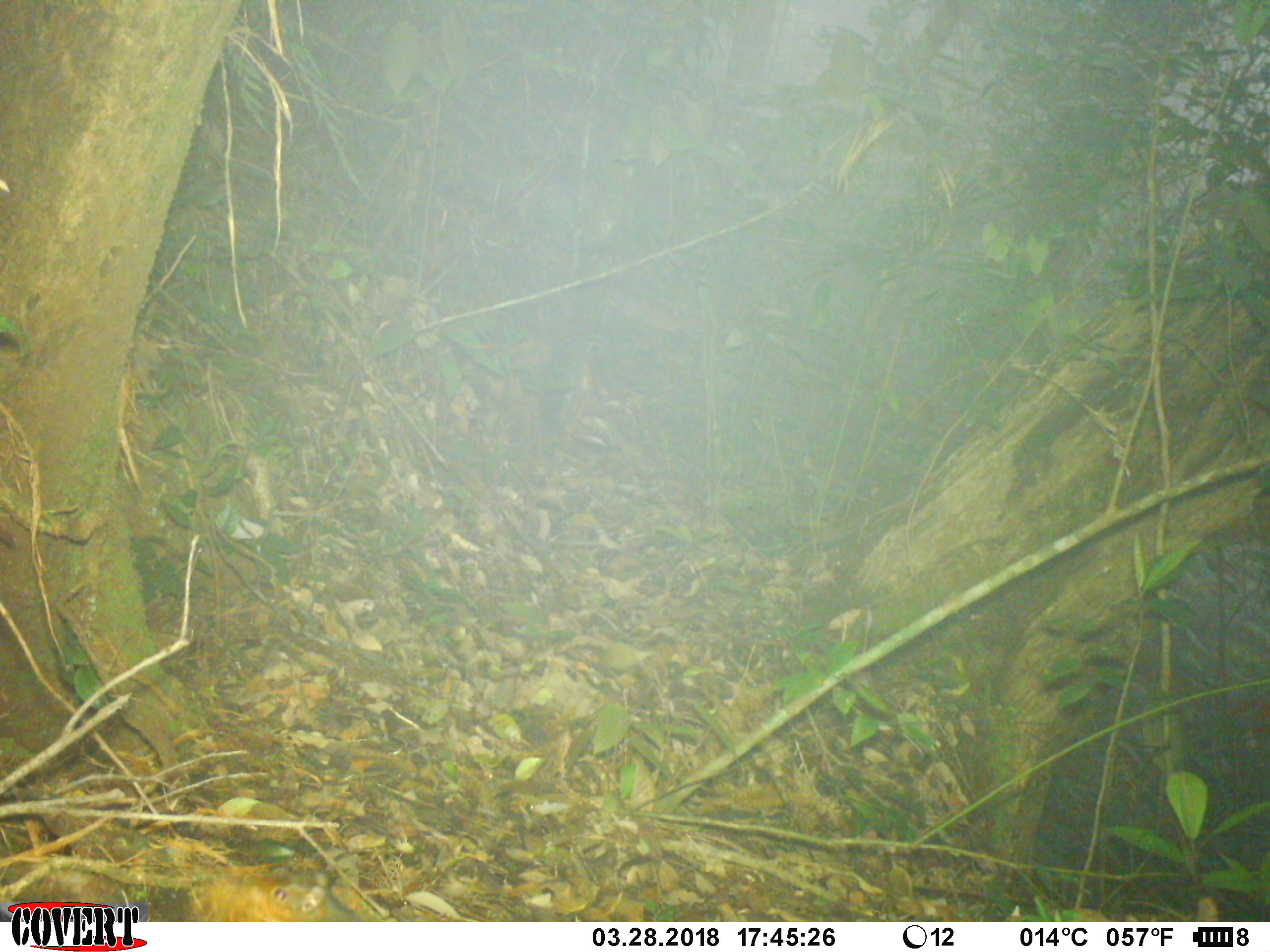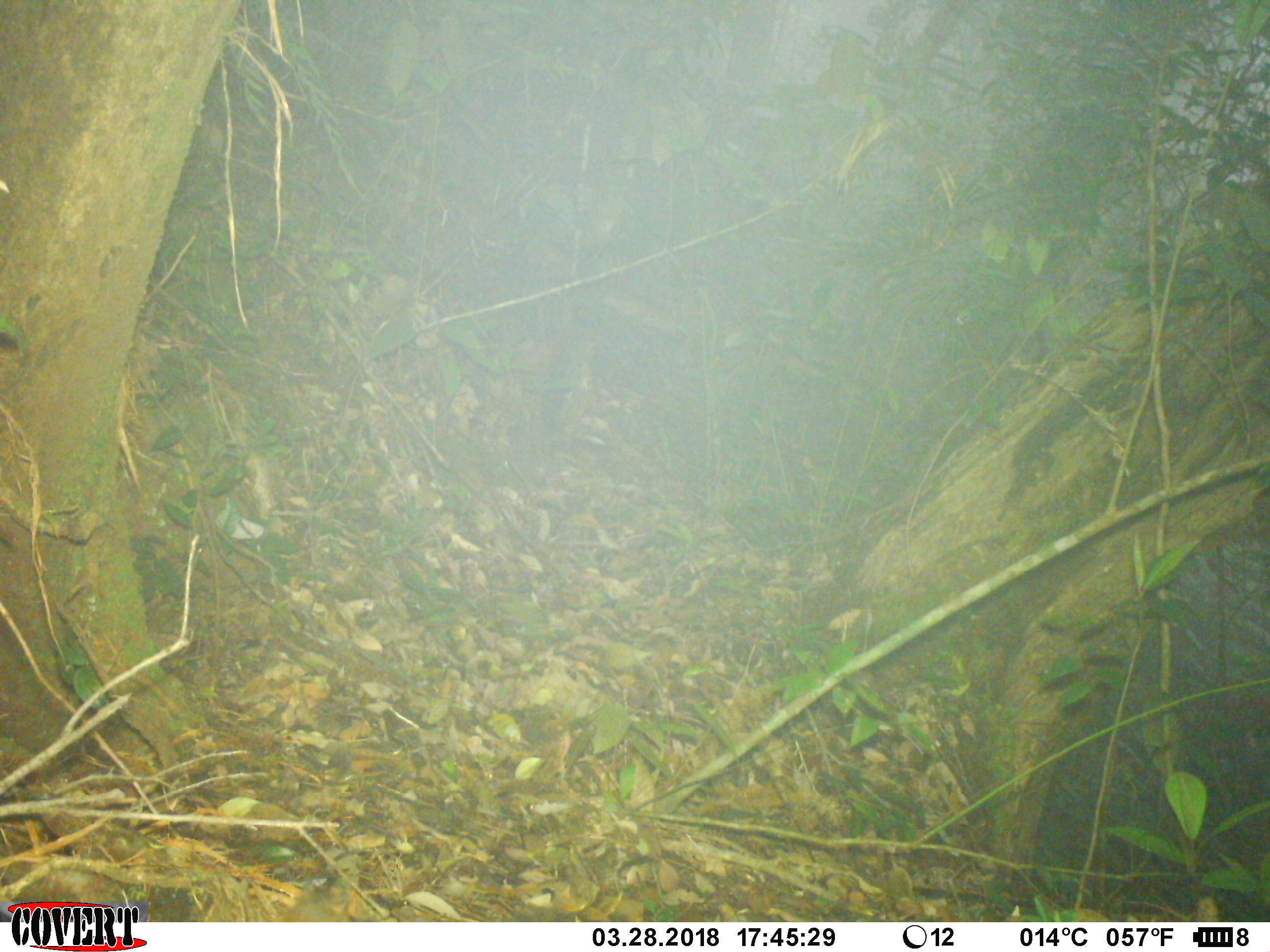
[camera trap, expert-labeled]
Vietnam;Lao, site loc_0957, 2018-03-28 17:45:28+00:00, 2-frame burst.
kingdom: Animalia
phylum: Chordata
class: Mammalia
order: Rodentia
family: Sciuridae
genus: Dremomys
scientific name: Dremomys rufigenis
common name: red-cheeked squirrel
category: red cheeked squirrel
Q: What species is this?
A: Red cheeked squirrel (red-cheeked squirrel) (Dremomys rufigenis).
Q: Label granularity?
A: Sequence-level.